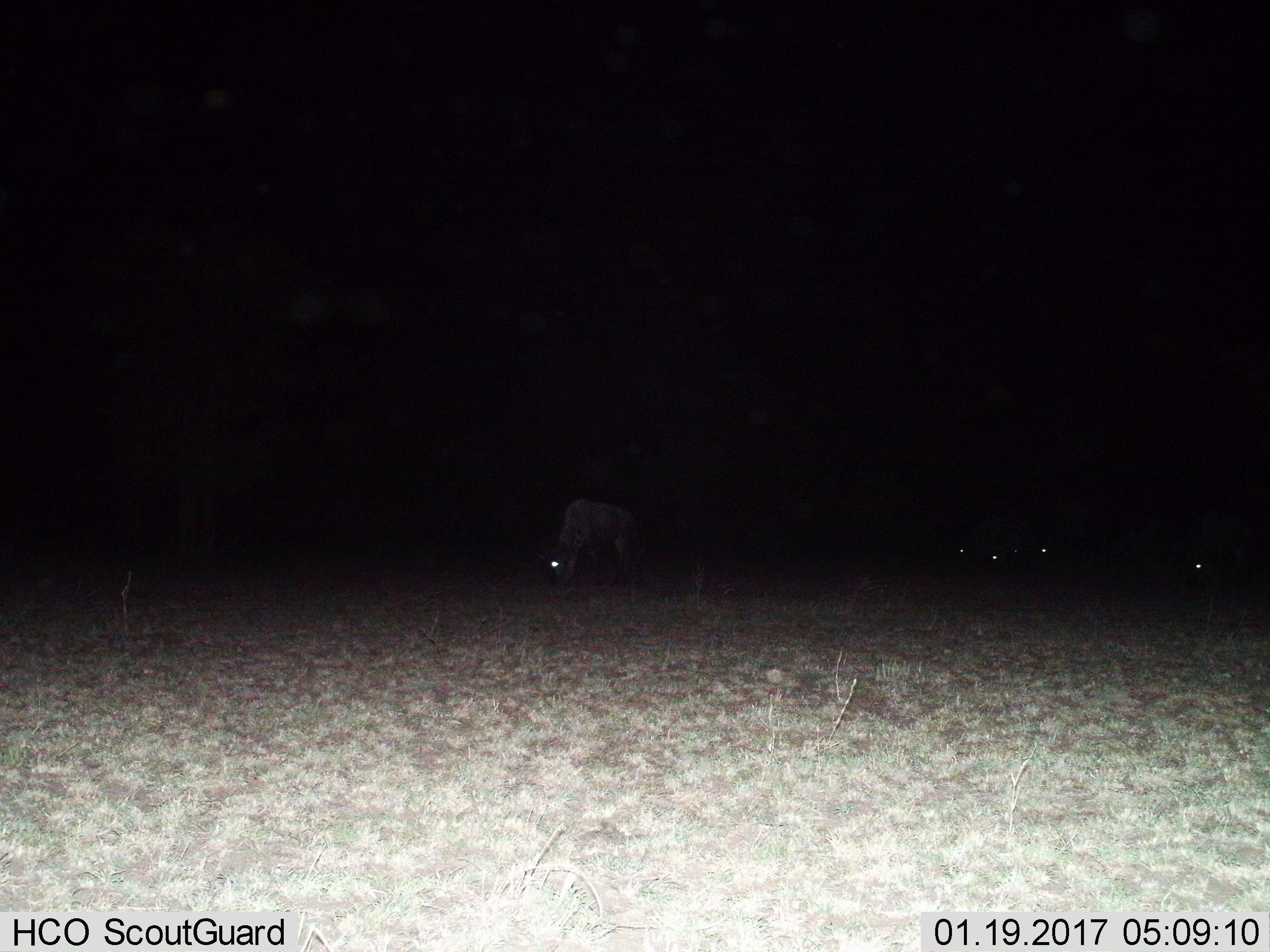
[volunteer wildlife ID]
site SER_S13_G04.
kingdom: Animalia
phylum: Chordata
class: Mammalia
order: Artiodactyla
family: Bovidae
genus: Connochaetes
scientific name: Connochaetes taurinus taurinus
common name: blue wildebeest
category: wildebeestblue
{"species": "wildebeestblue (blue wildebeest) (Connochaetes taurinus taurinus)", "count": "5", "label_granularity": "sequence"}